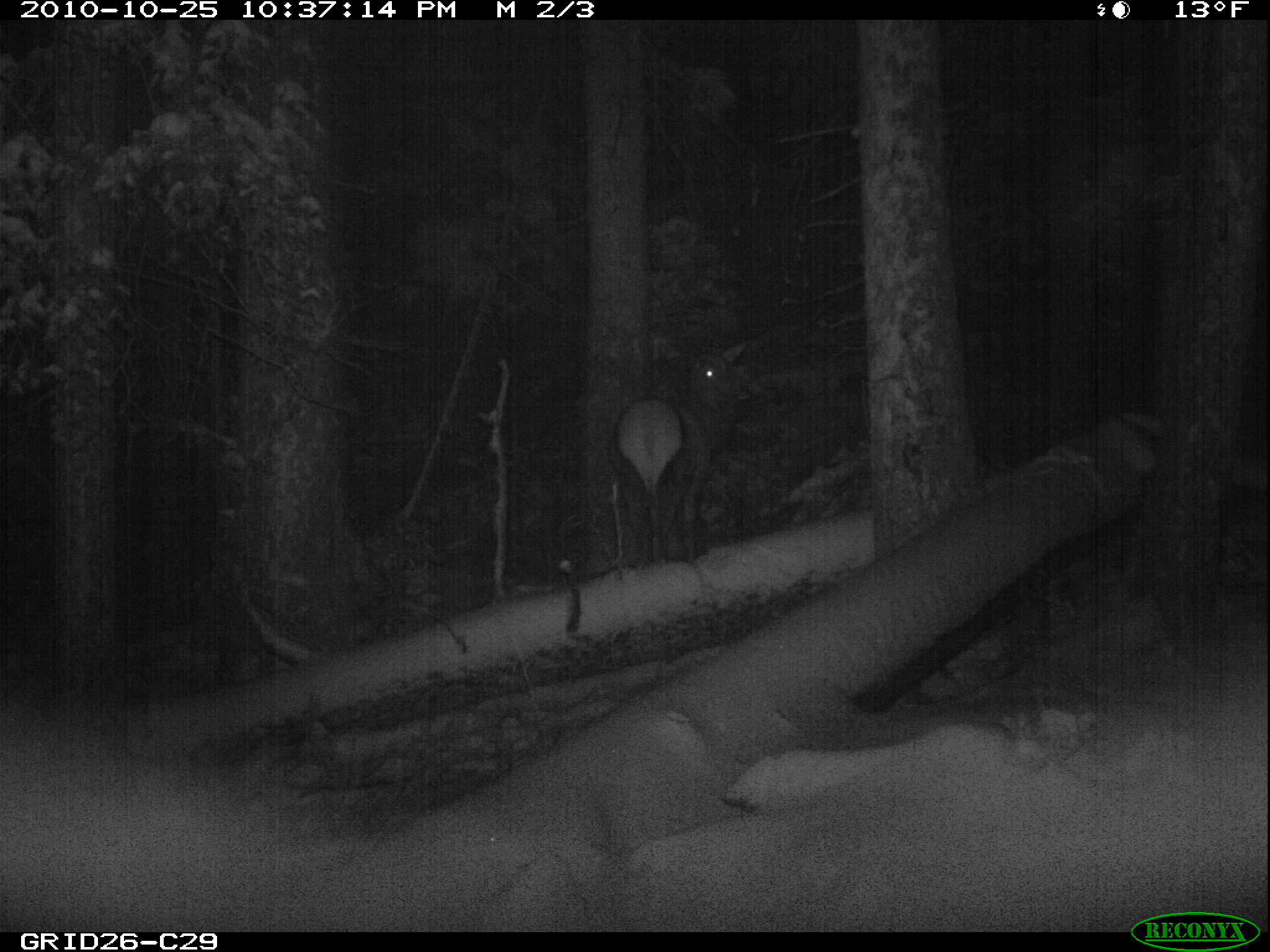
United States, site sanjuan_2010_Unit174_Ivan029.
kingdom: Animalia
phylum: Chordata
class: Mammalia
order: Artiodactyla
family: Cervidae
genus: Cervus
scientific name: Cervus elaphus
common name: red deer